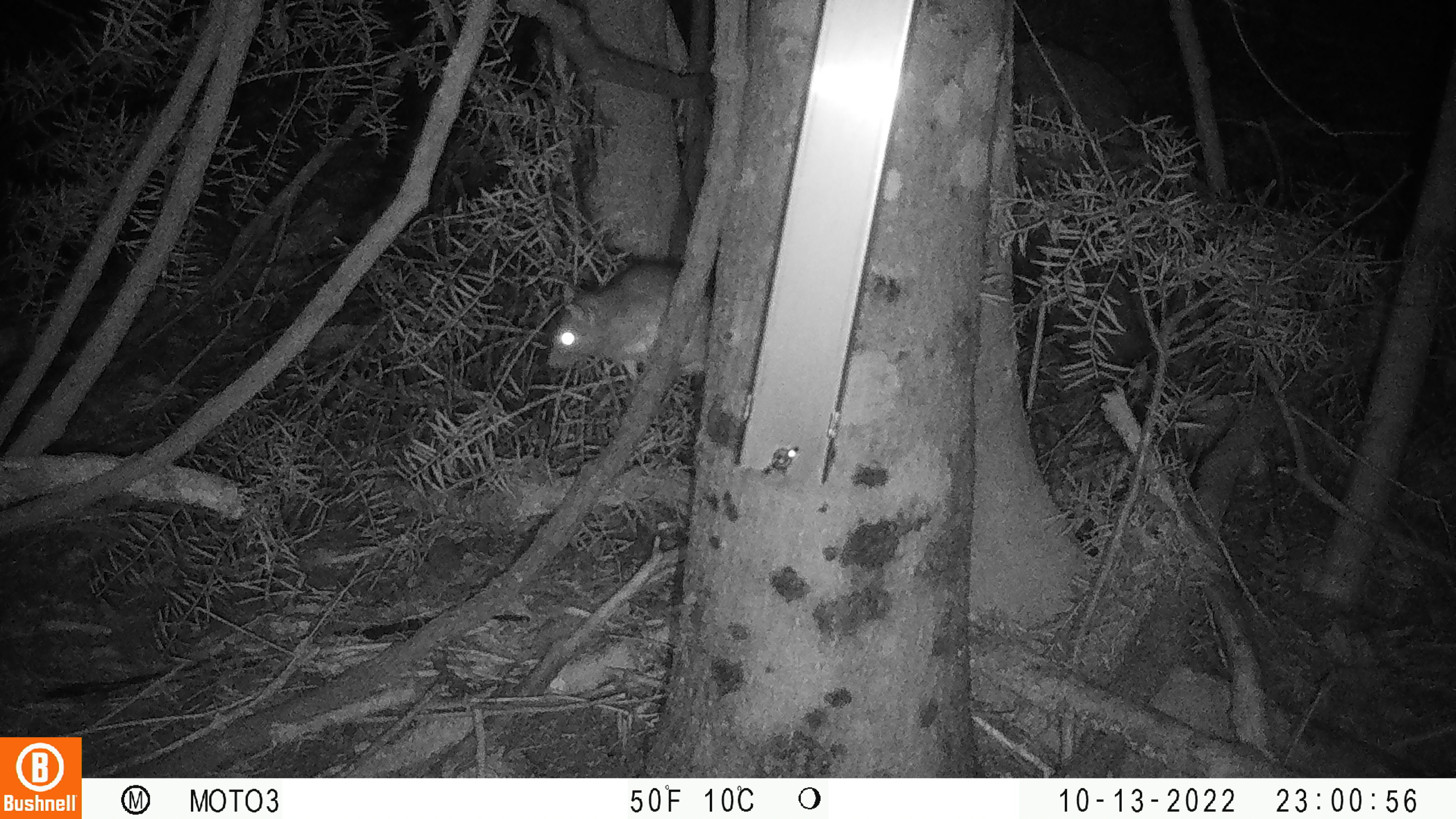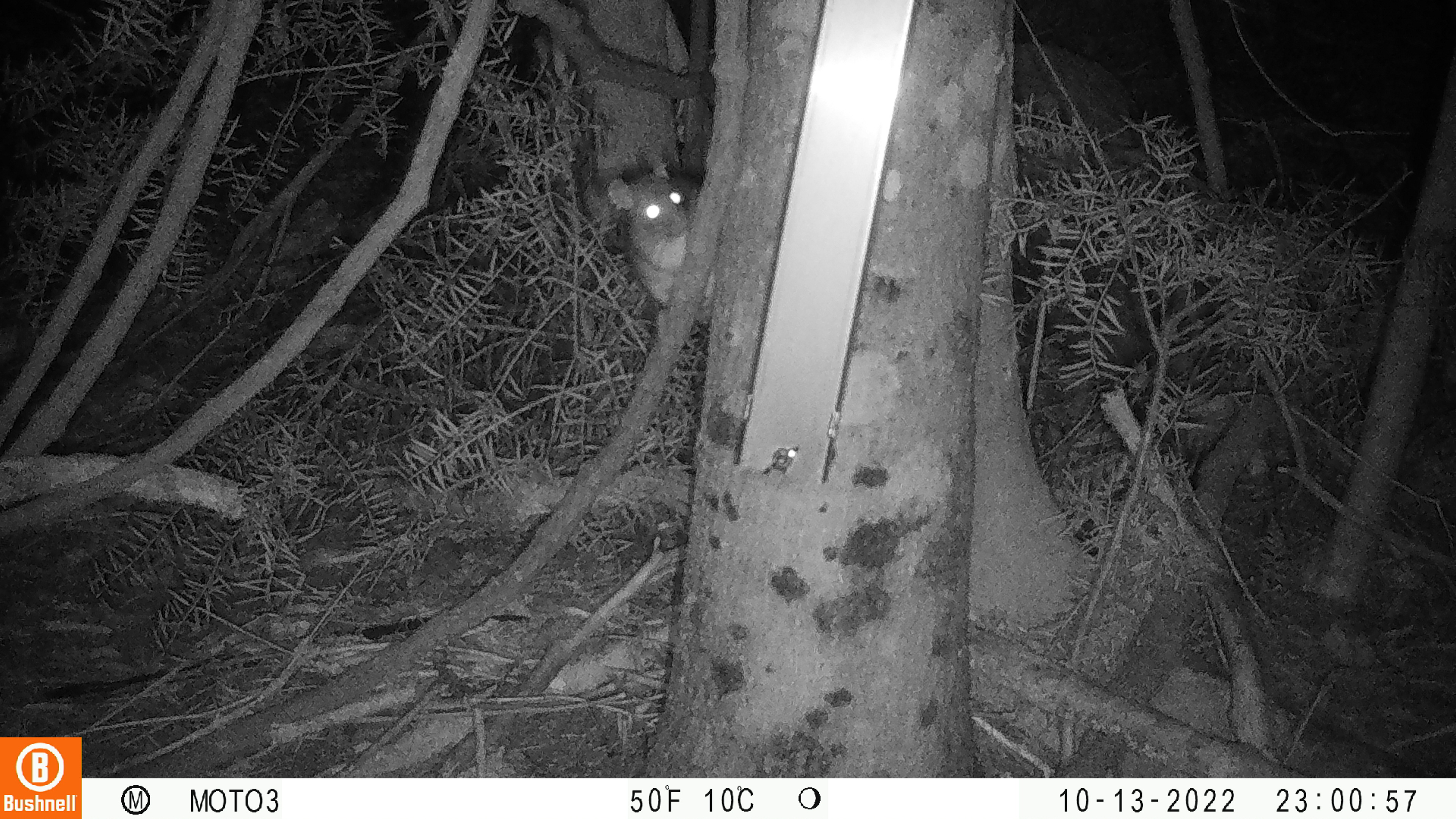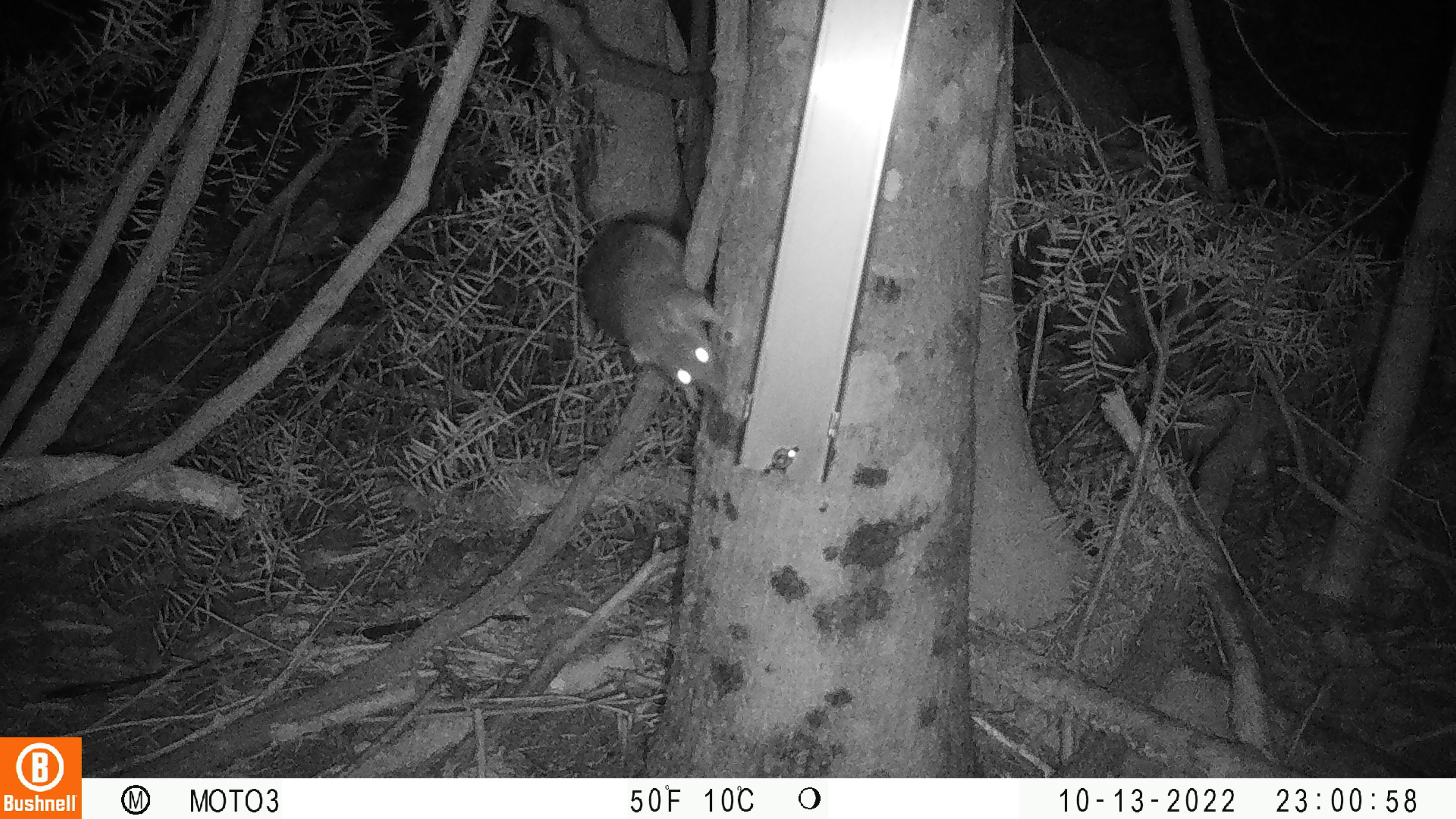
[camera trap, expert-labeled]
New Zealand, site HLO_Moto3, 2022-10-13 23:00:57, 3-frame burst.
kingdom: Animalia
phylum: Chordata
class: Mammalia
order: Rodentia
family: Muridae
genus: Rattus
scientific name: Rattus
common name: rat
Rat (Rattus).